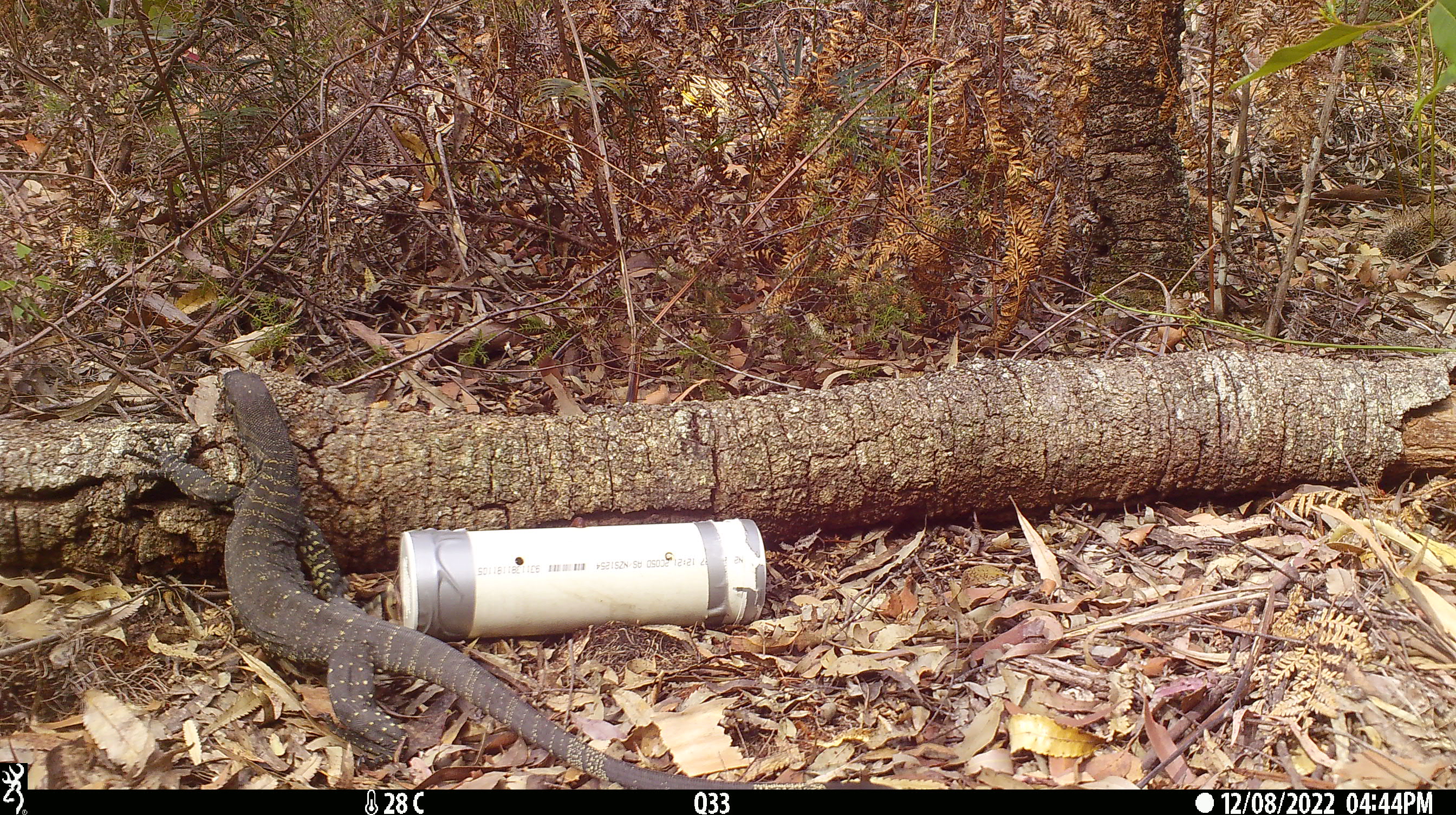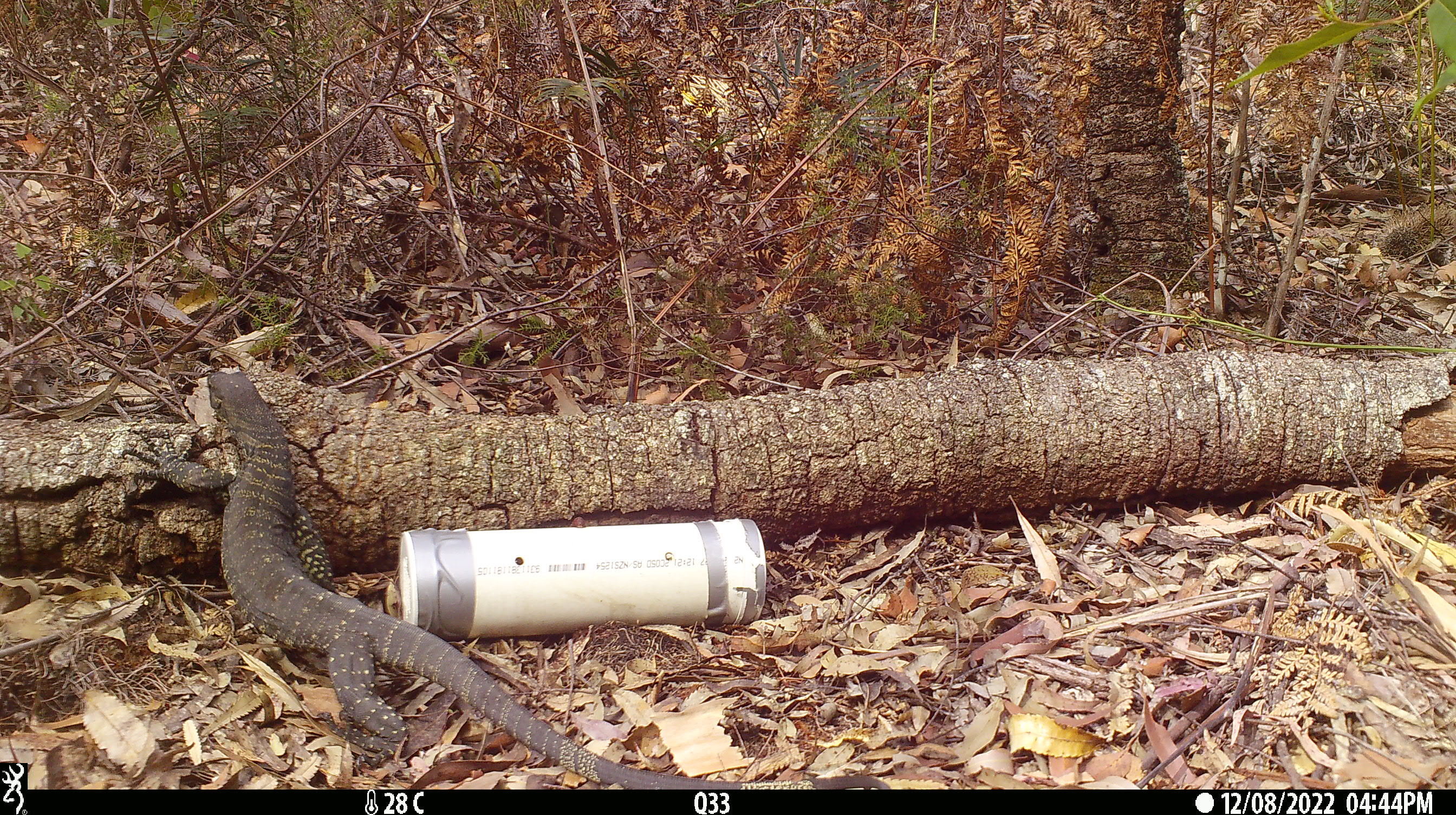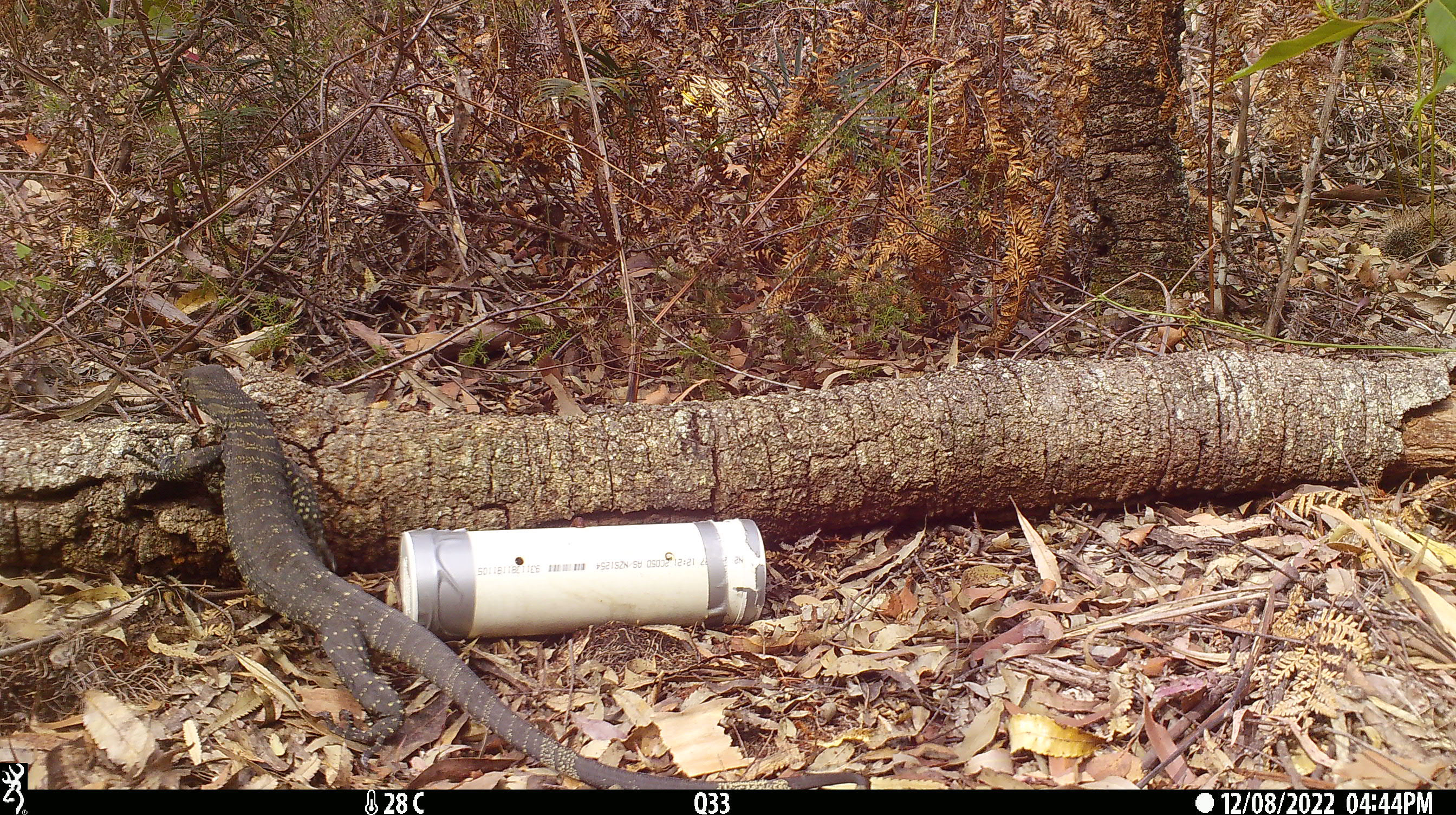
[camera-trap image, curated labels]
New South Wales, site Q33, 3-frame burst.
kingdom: Animalia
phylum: Chordata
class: Reptilia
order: Squamata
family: Varanidae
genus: Varanus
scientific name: Varanus varius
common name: lace monitor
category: goanna